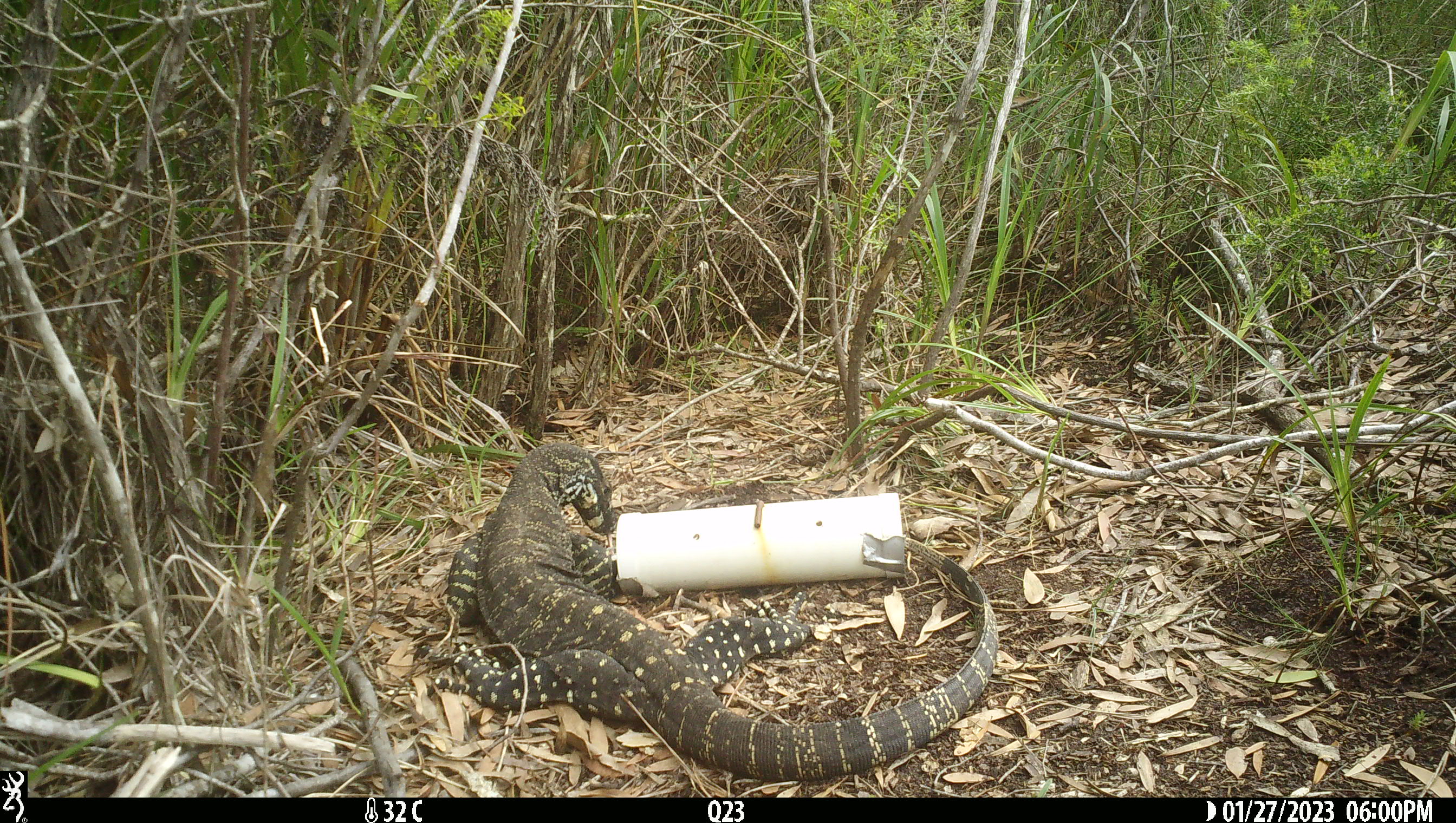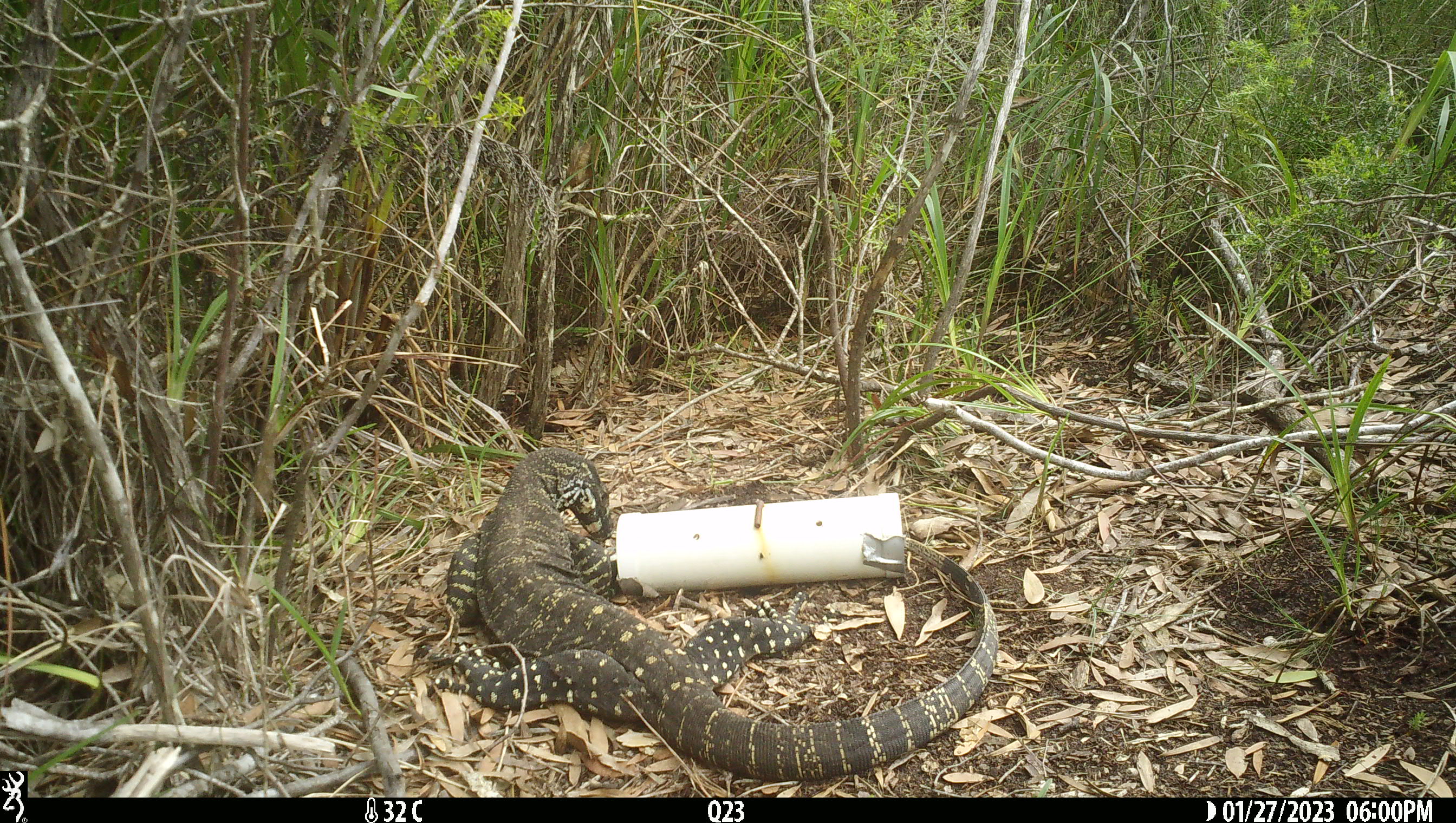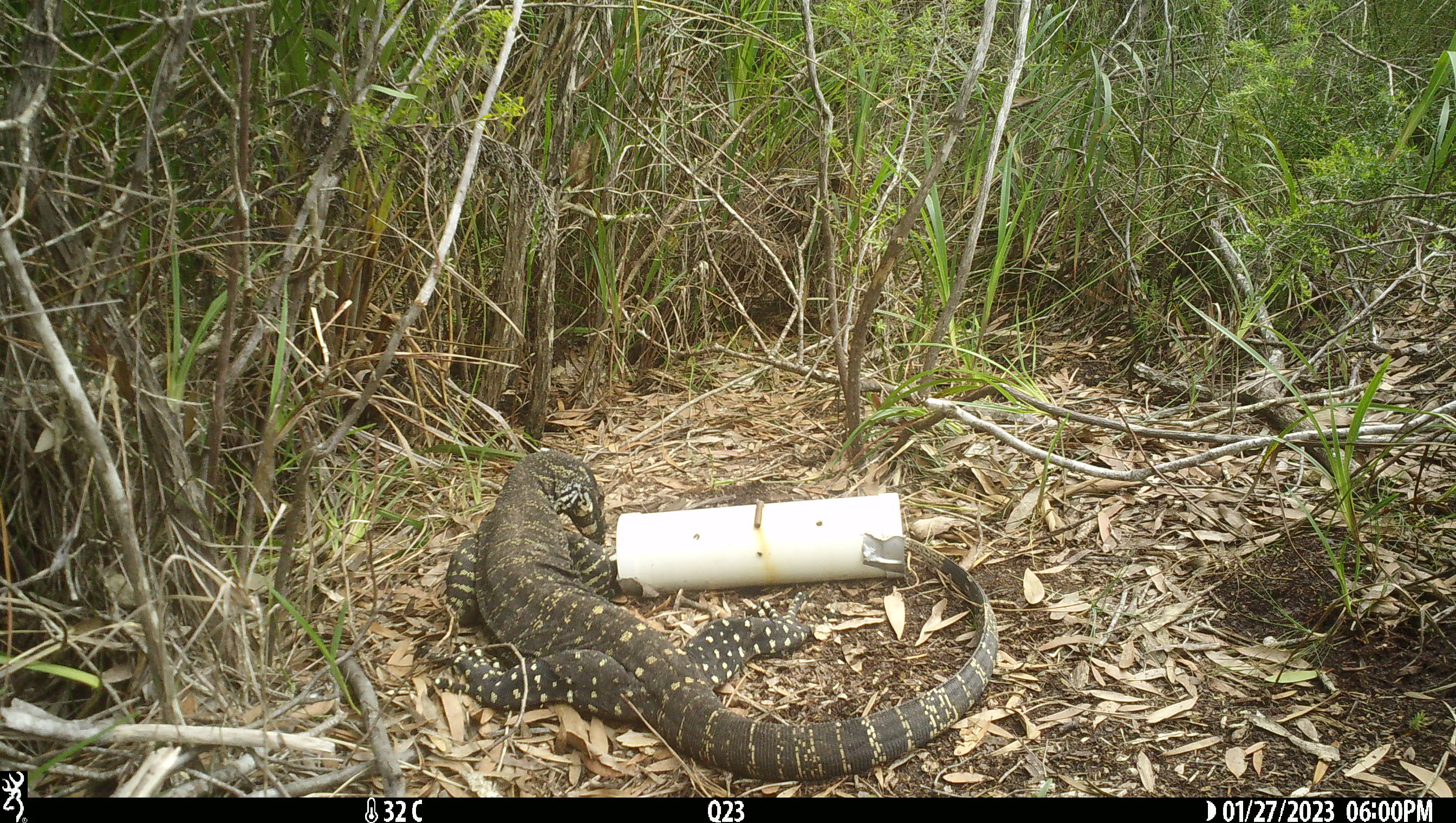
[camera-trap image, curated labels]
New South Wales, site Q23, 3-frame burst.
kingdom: Animalia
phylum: Chordata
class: Reptilia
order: Squamata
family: Varanidae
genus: Varanus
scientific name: Varanus varius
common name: lace monitor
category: goanna